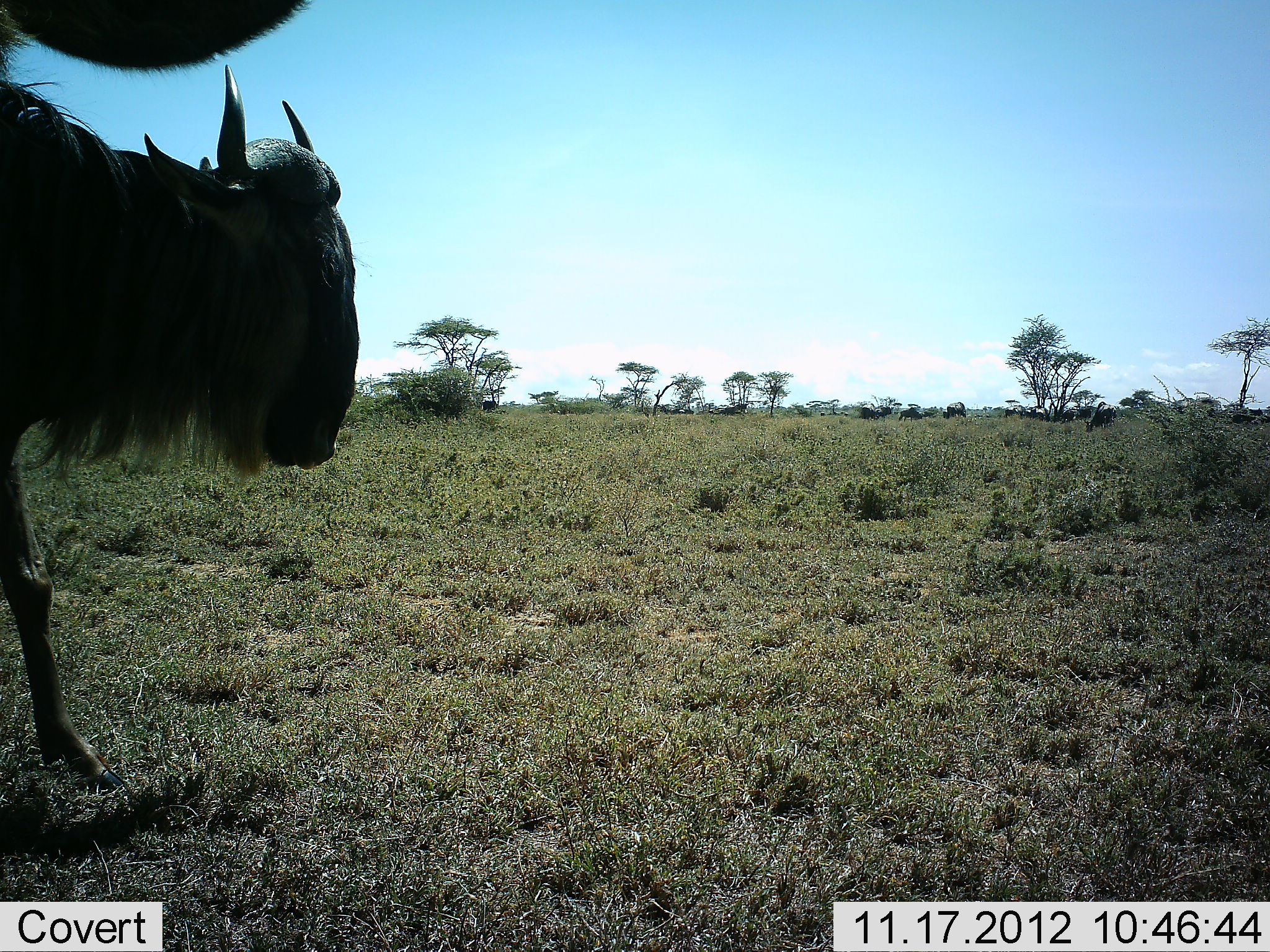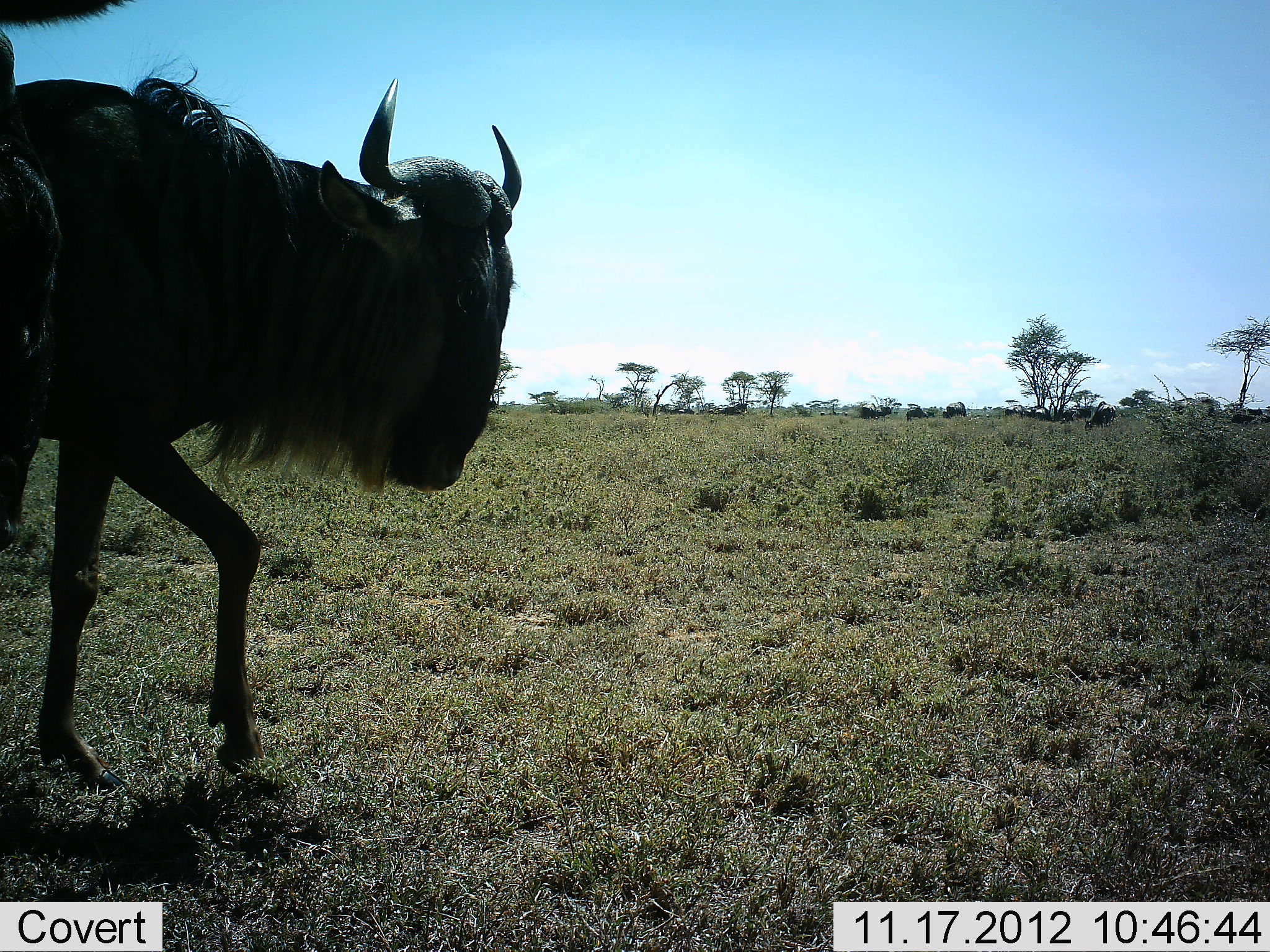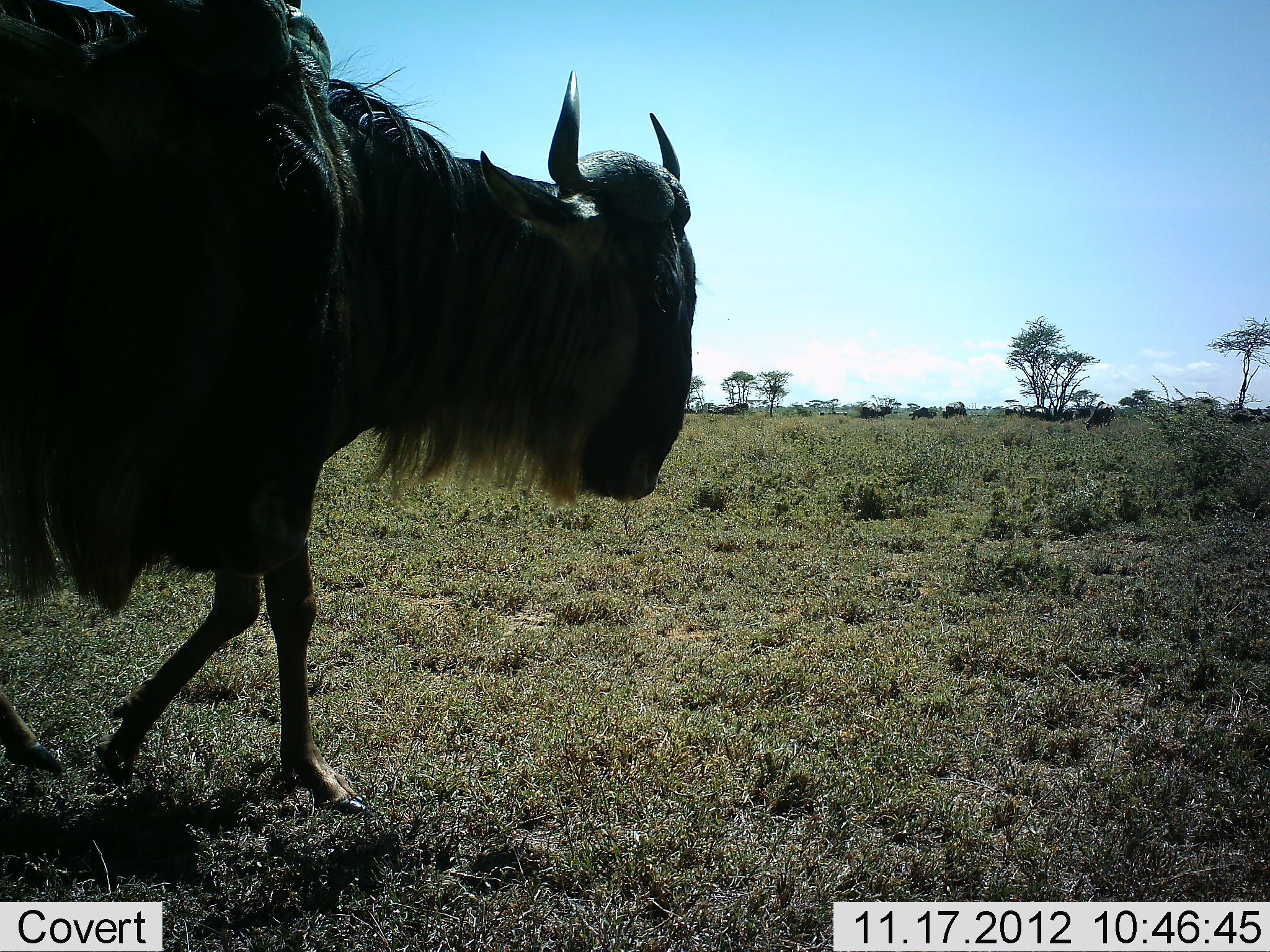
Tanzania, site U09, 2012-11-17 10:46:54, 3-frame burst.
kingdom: Animalia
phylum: Chordata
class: Mammalia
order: Artiodactyla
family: Bovidae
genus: Connochaetes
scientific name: Connochaetes taurinus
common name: blue wildebeest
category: wildebeest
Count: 11-50.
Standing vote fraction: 40%.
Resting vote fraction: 0%.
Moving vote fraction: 90%.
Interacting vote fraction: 0%.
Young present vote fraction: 0%.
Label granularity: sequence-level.